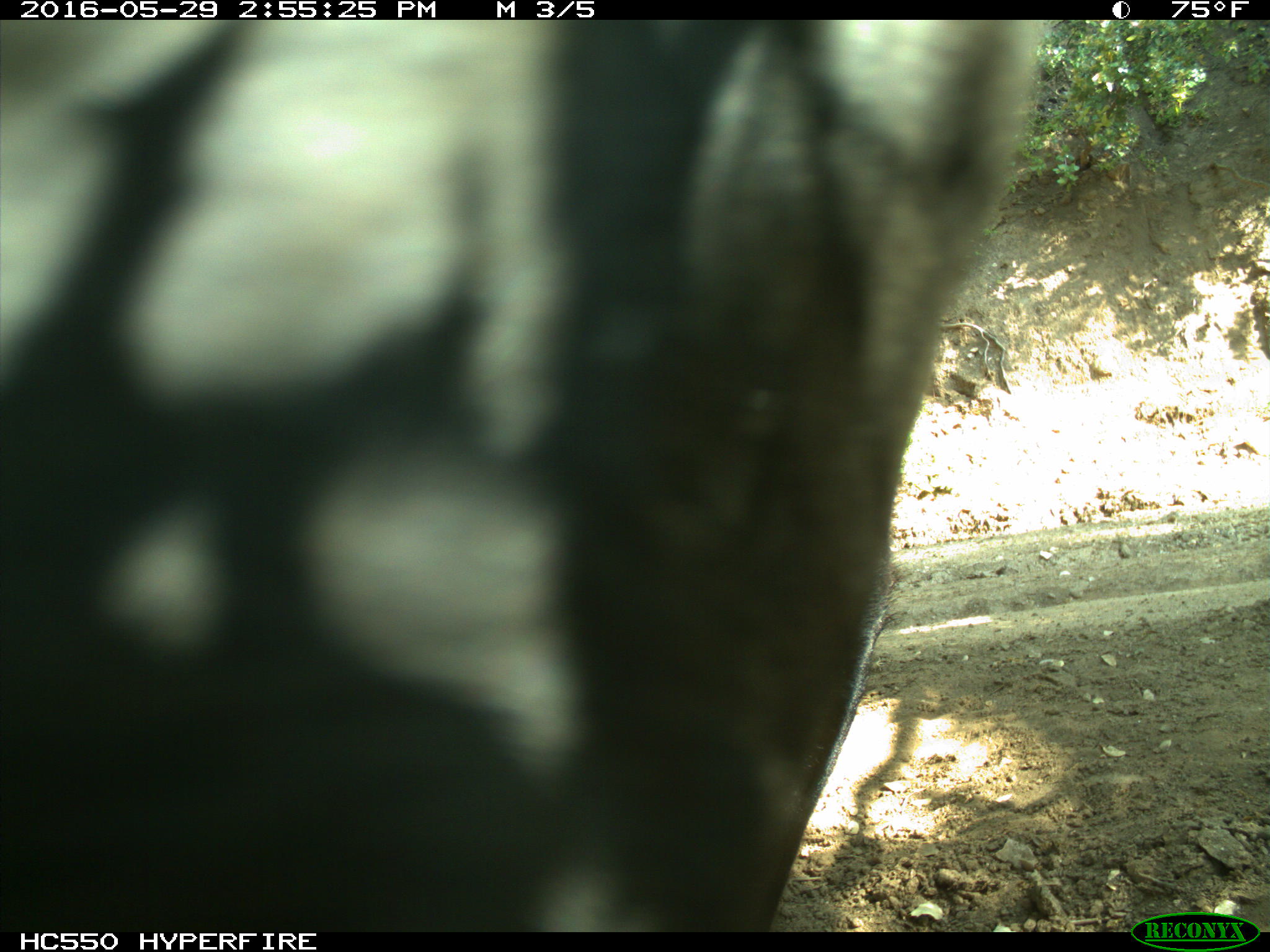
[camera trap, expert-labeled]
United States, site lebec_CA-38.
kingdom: Animalia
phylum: Chordata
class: Mammalia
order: Artiodactyla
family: Bovidae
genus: Bos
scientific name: Bos taurus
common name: domestic cow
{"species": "Bos taurus (domestic cow)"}